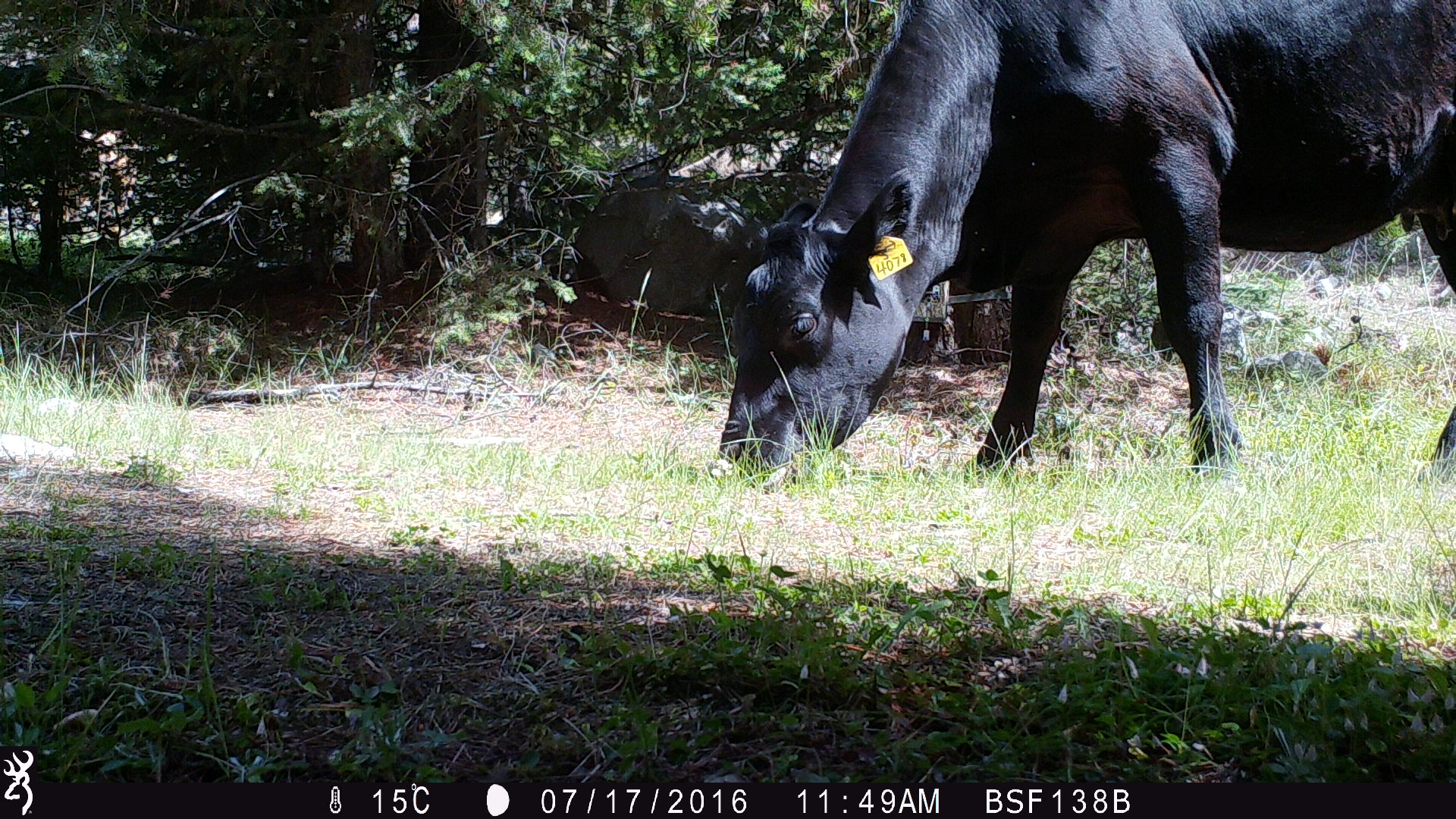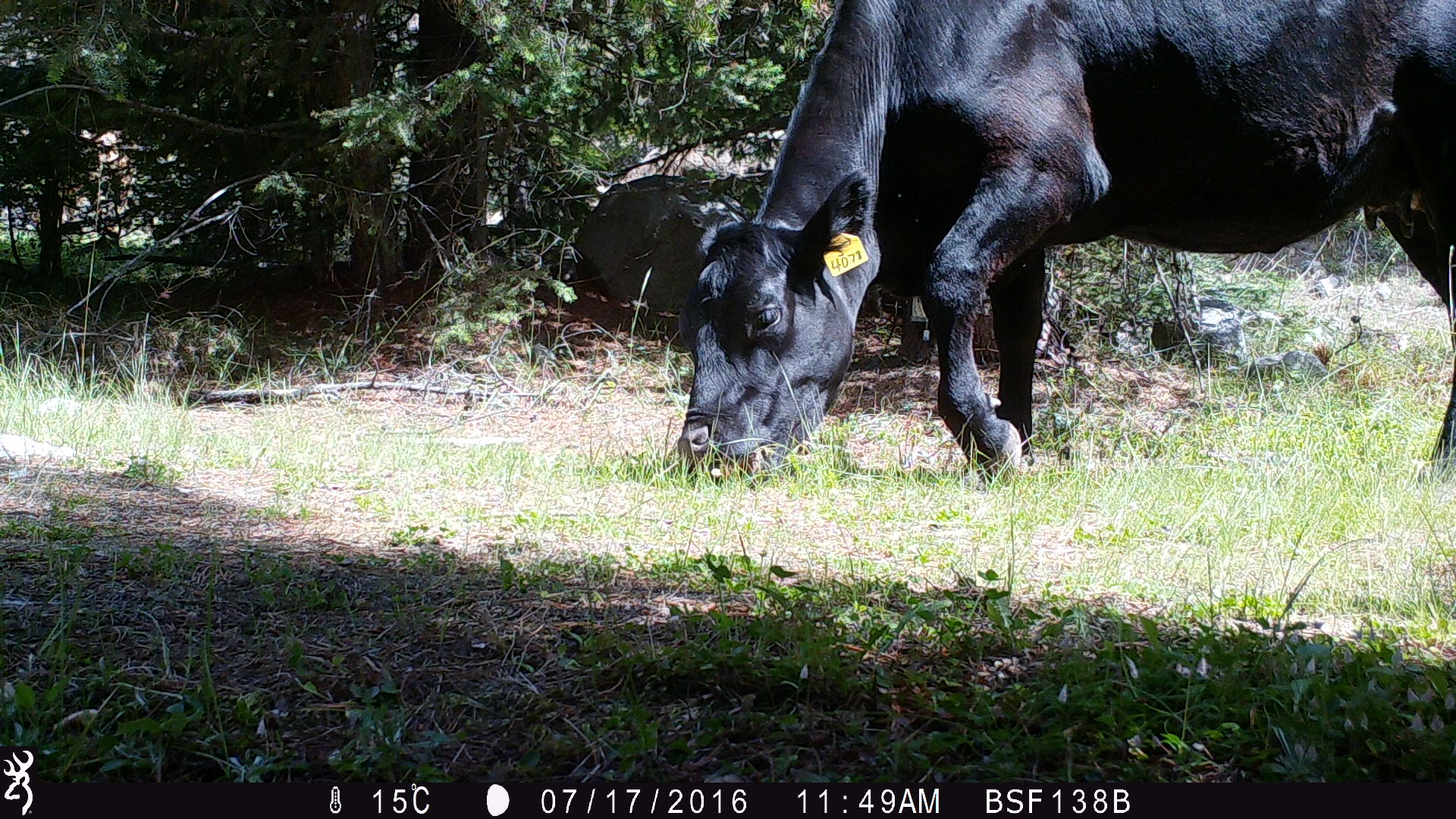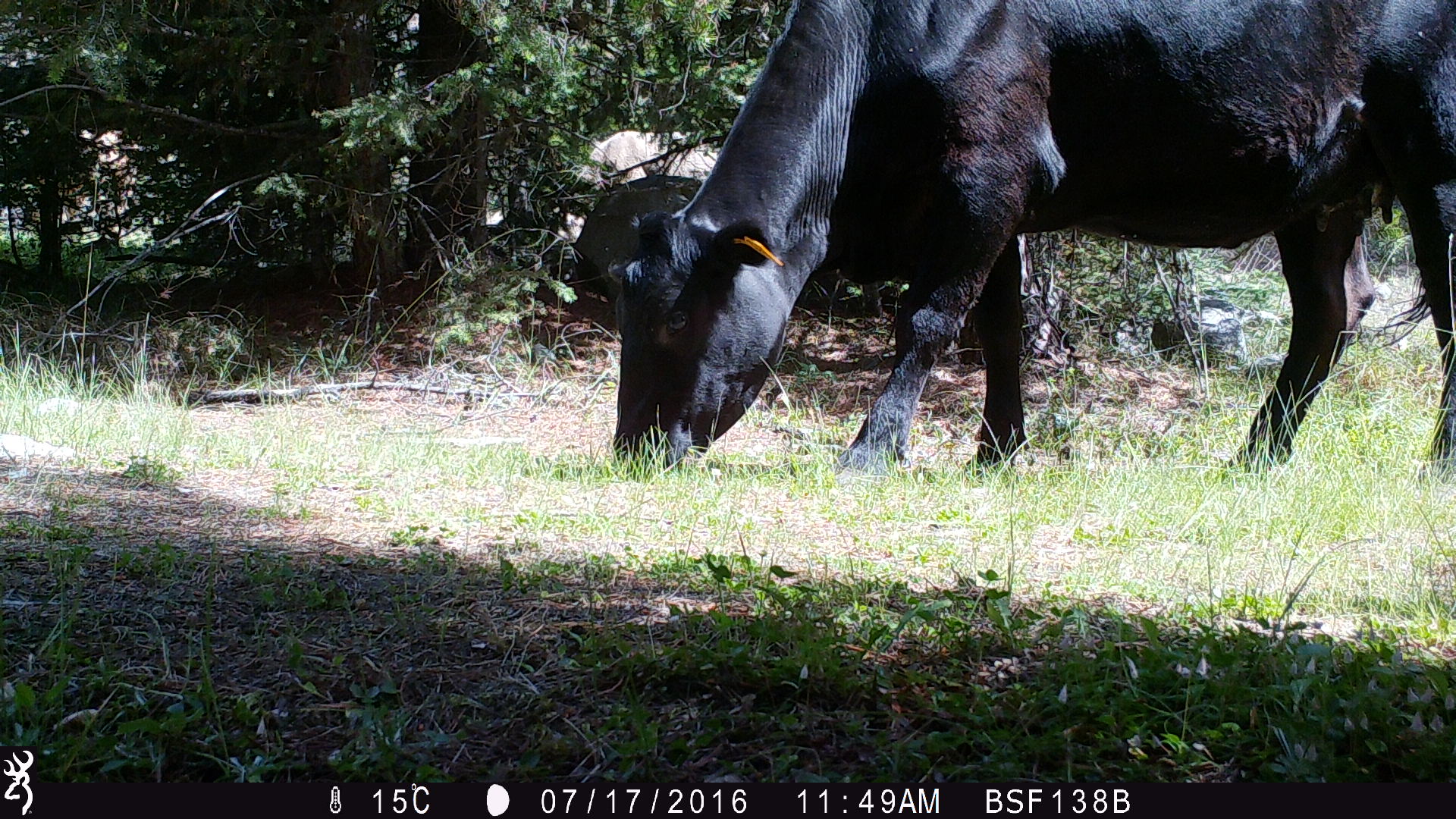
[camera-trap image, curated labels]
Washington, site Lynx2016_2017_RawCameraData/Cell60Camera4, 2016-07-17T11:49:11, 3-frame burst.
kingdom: Animalia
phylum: Chordata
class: Mammalia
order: Artiodactyla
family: Bovidae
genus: Bos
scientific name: Bos taurus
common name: domestic cattle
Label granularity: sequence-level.